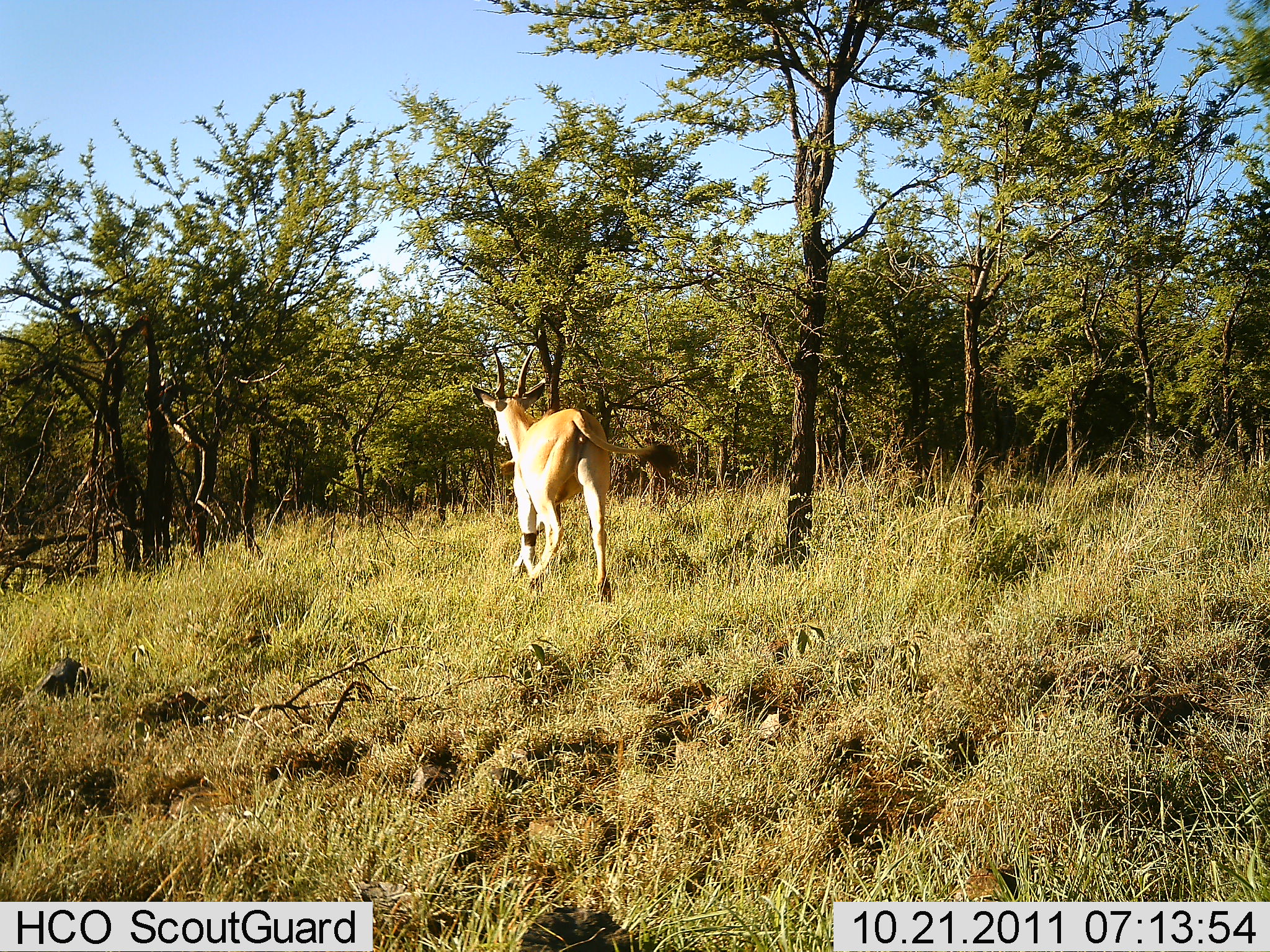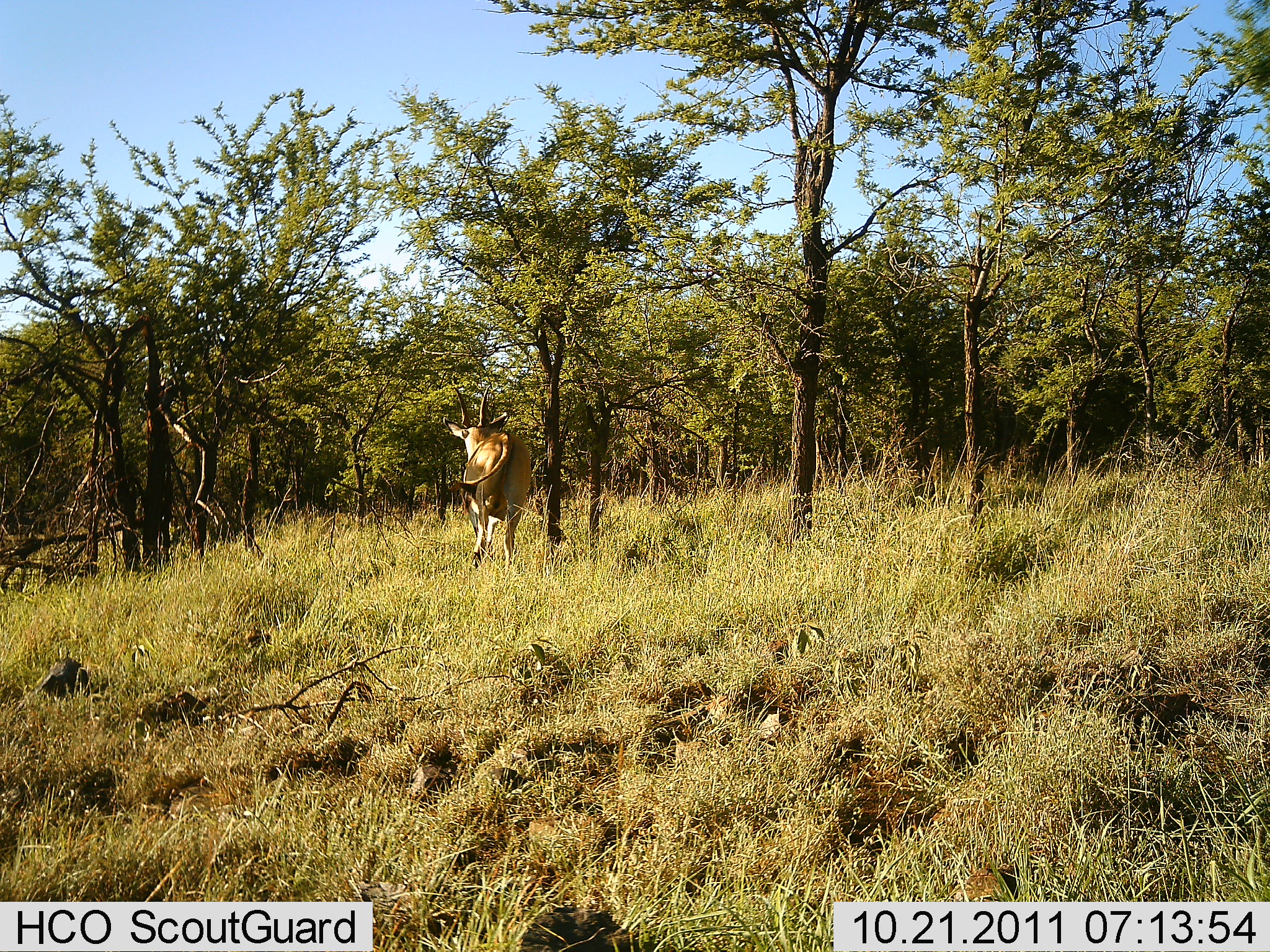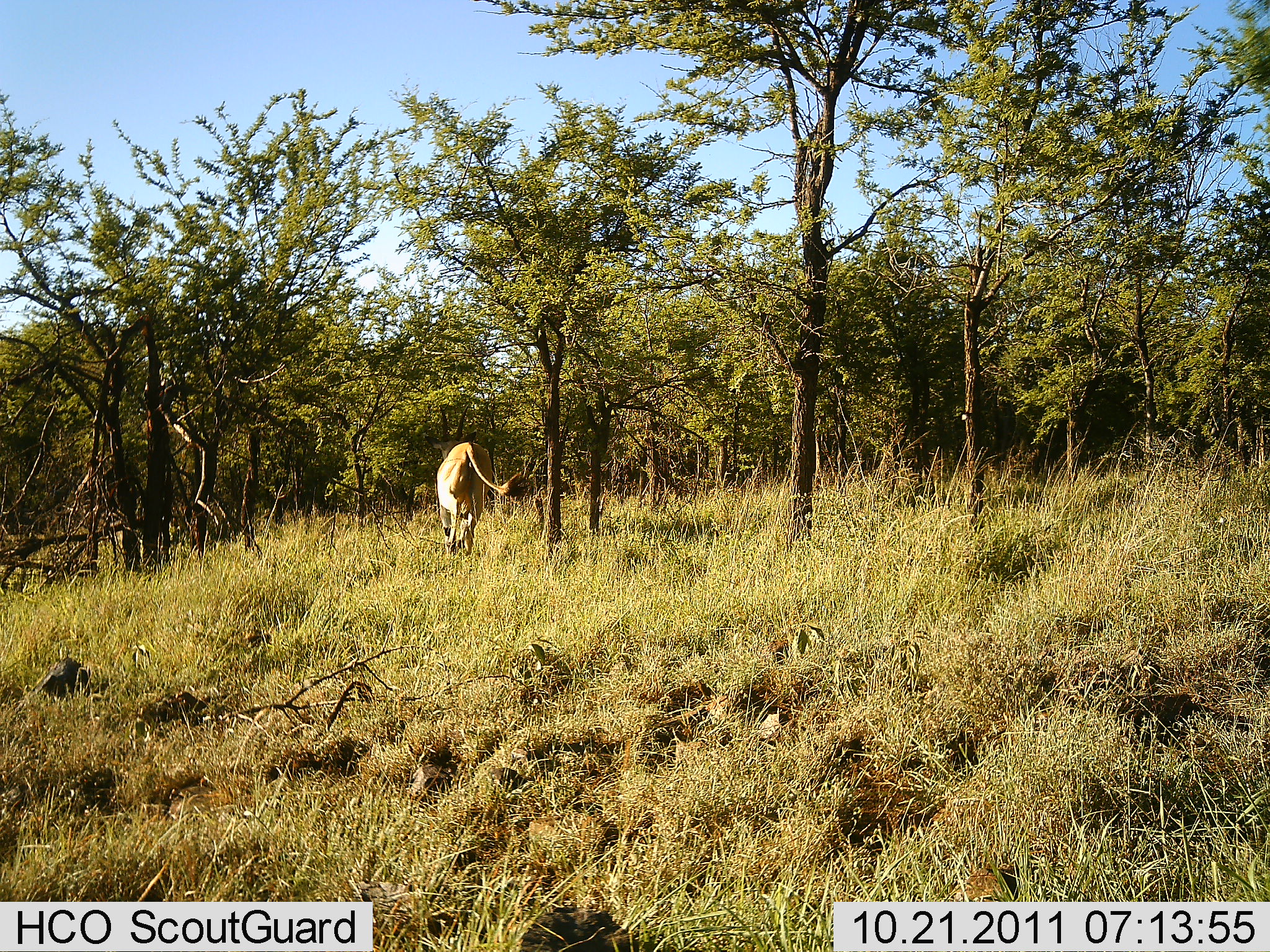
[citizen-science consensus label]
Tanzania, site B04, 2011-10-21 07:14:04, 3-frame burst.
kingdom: Animalia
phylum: Chordata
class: Mammalia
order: Artiodactyla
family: Bovidae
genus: Tragelaphus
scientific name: Tragelaphus oryx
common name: eland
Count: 1.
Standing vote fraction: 8%.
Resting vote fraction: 0%.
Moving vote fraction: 92%.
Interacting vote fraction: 0%.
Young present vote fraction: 0%.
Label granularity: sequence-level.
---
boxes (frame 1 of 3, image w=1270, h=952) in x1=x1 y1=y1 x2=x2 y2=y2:
animal: x1=470 y1=343 x2=658 y2=452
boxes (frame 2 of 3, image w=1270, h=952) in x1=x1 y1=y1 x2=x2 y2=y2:
animal: x1=439 y1=384 x2=534 y2=577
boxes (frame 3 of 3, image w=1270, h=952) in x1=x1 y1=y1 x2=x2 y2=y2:
animal: x1=423 y1=402 x2=524 y2=511